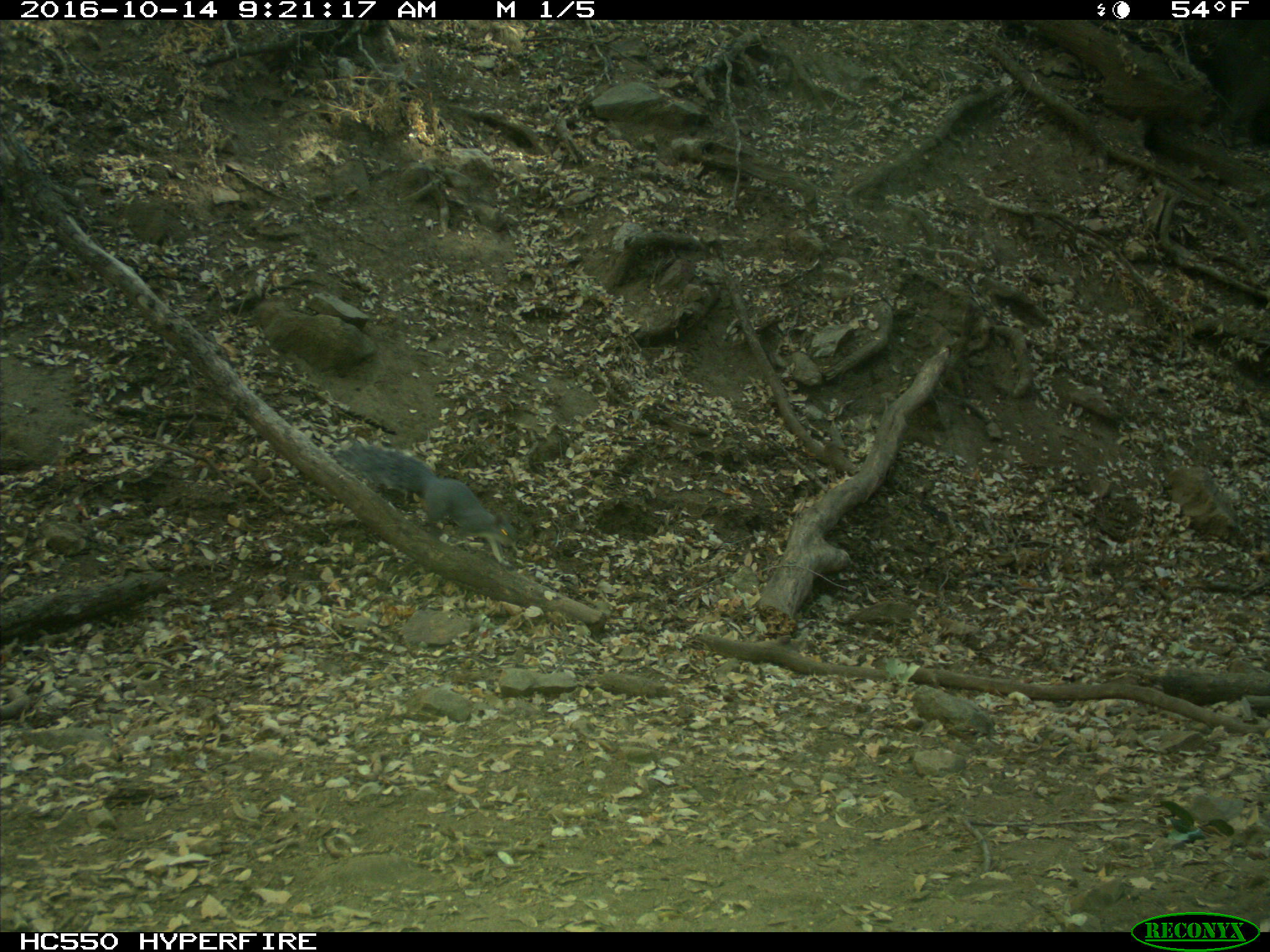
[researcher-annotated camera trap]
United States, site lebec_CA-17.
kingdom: Animalia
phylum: Chordata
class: Mammalia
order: Rodentia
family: Sciuridae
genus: Sciurus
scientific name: Sciurus carolinensis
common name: eastern gray squirrel